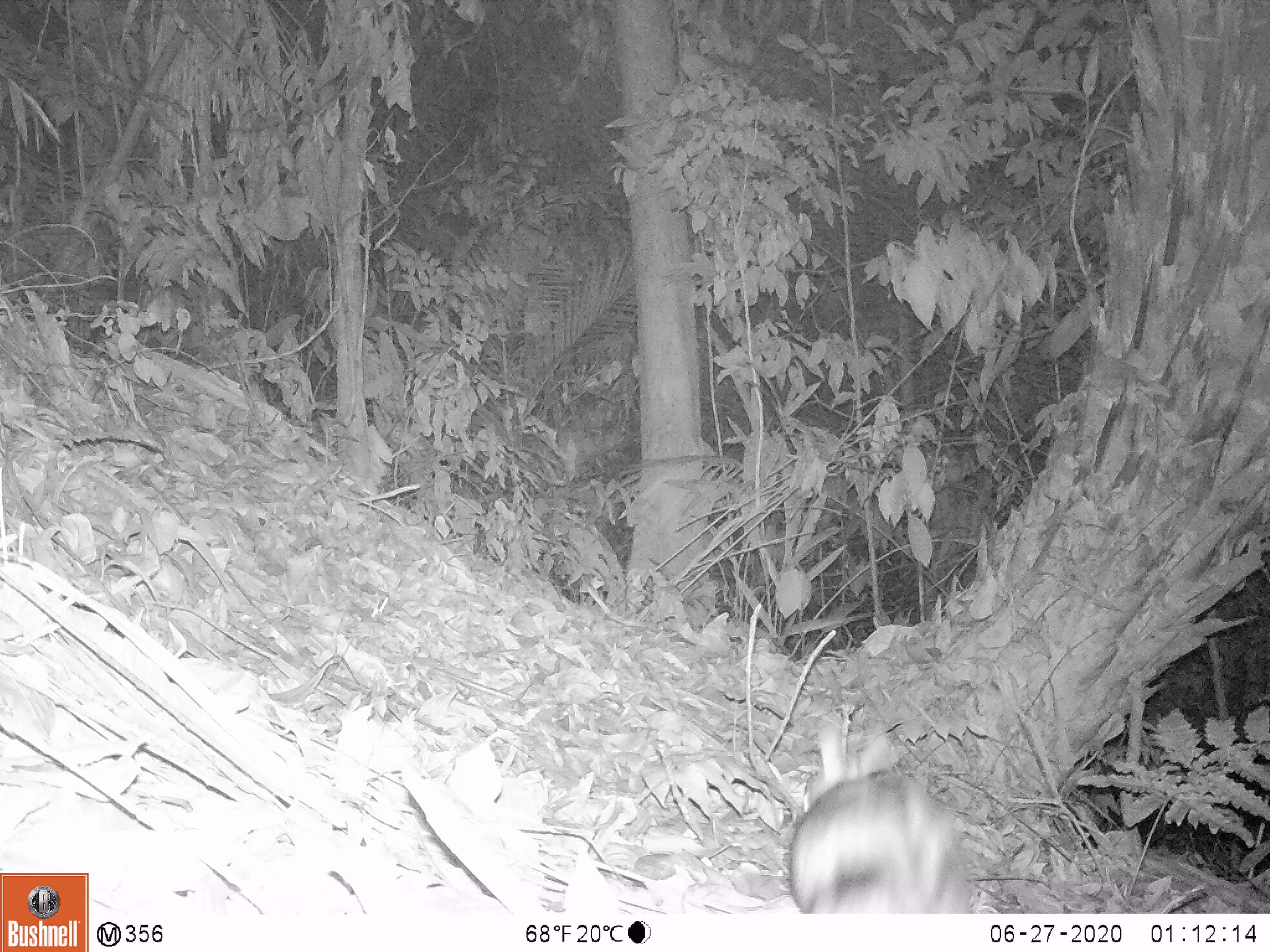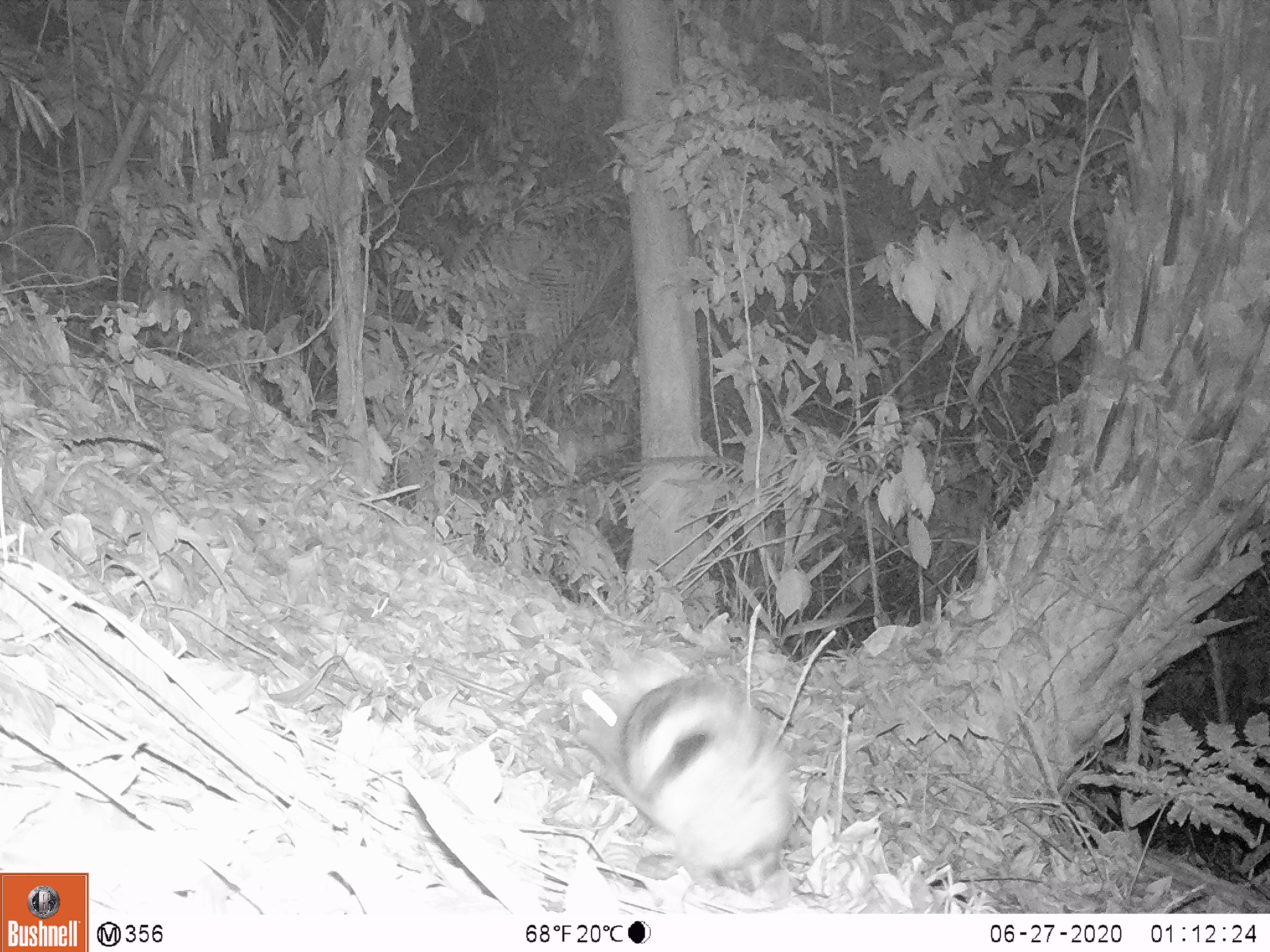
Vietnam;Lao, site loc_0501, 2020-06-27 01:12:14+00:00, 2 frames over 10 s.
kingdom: Animalia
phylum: Chordata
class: Mammalia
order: Lagomorpha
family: Leporidae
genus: Nesolagus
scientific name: Nesolagus timminsi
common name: annamite striped rabbit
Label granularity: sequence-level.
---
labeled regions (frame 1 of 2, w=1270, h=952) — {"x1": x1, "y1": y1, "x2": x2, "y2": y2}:
annamite striped rabbit: {"x1": 788, "y1": 722, "x2": 976, "y2": 913}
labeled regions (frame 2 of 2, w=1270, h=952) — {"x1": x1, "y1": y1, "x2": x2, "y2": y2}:
annamite striped rabbit: {"x1": 579, "y1": 642, "x2": 799, "y2": 893}